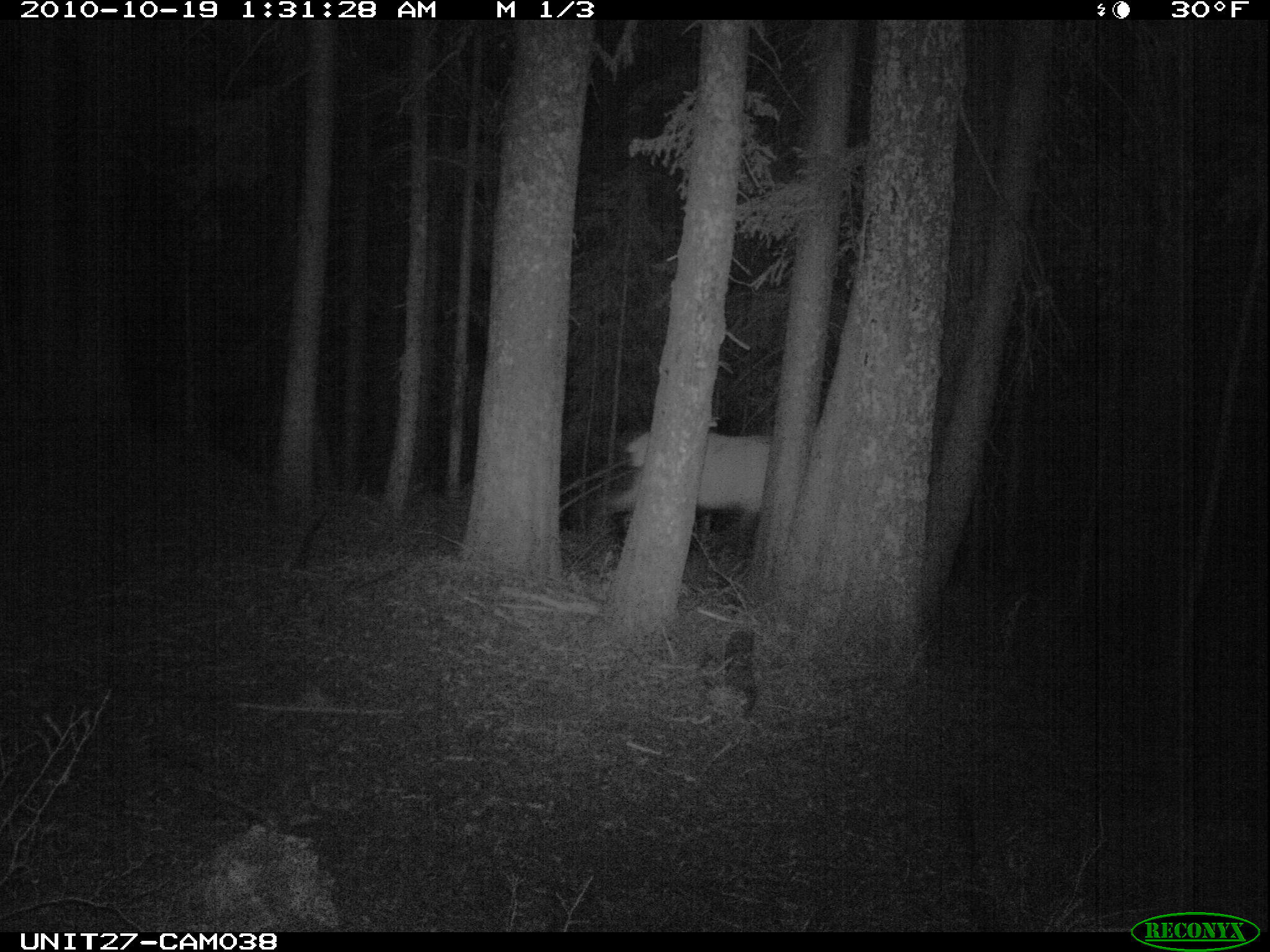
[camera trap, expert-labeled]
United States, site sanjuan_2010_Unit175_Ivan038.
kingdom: Animalia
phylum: Chordata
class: Mammalia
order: Artiodactyla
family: Cervidae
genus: Cervus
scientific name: Cervus elaphus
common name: red deer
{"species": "Cervus elaphus (red deer)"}